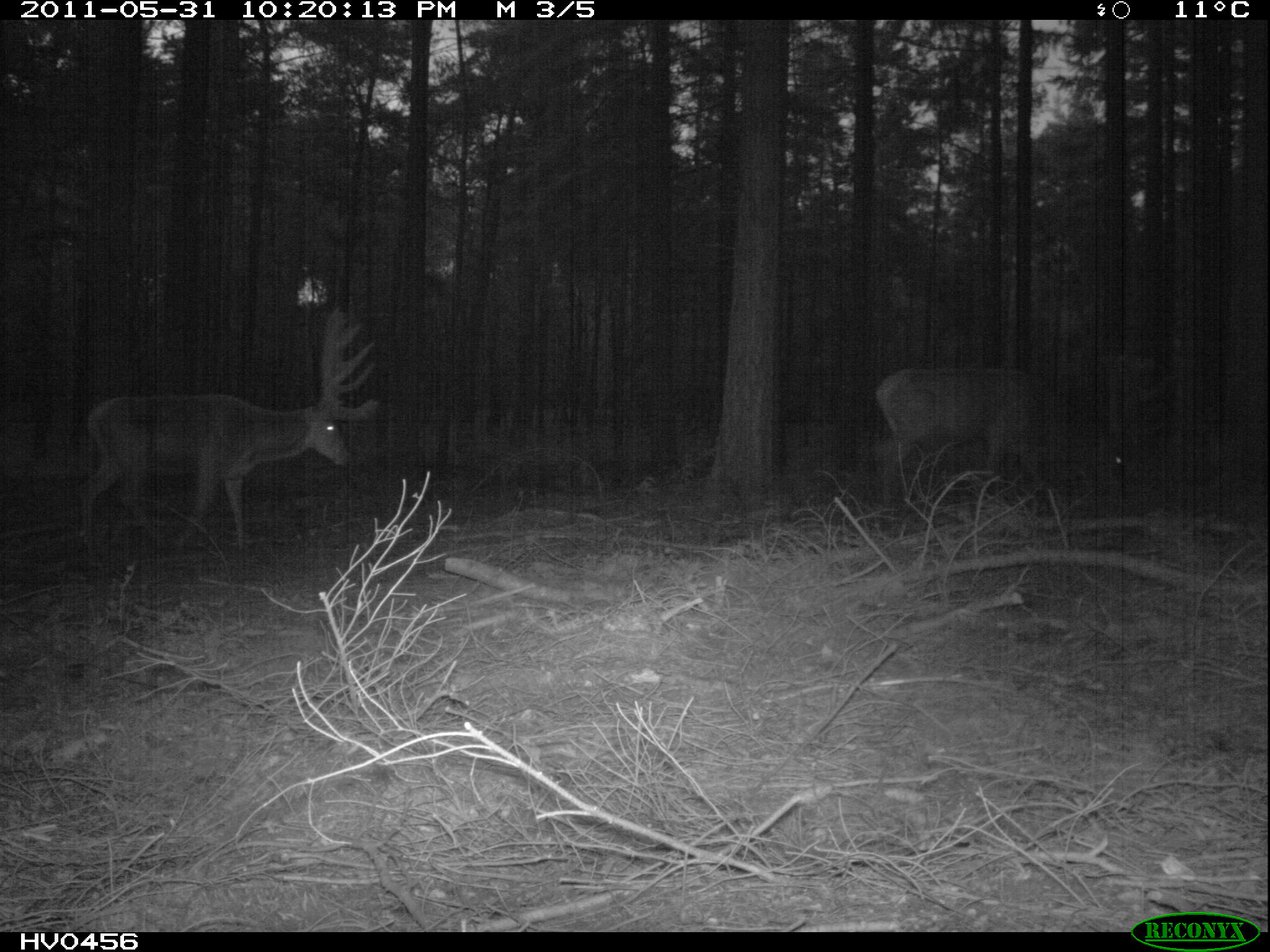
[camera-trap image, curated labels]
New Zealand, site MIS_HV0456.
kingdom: Animalia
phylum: Chordata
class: Mammalia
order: Artiodactyla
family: Cervidae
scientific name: Cervidae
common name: deer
Deer (Cervidae).